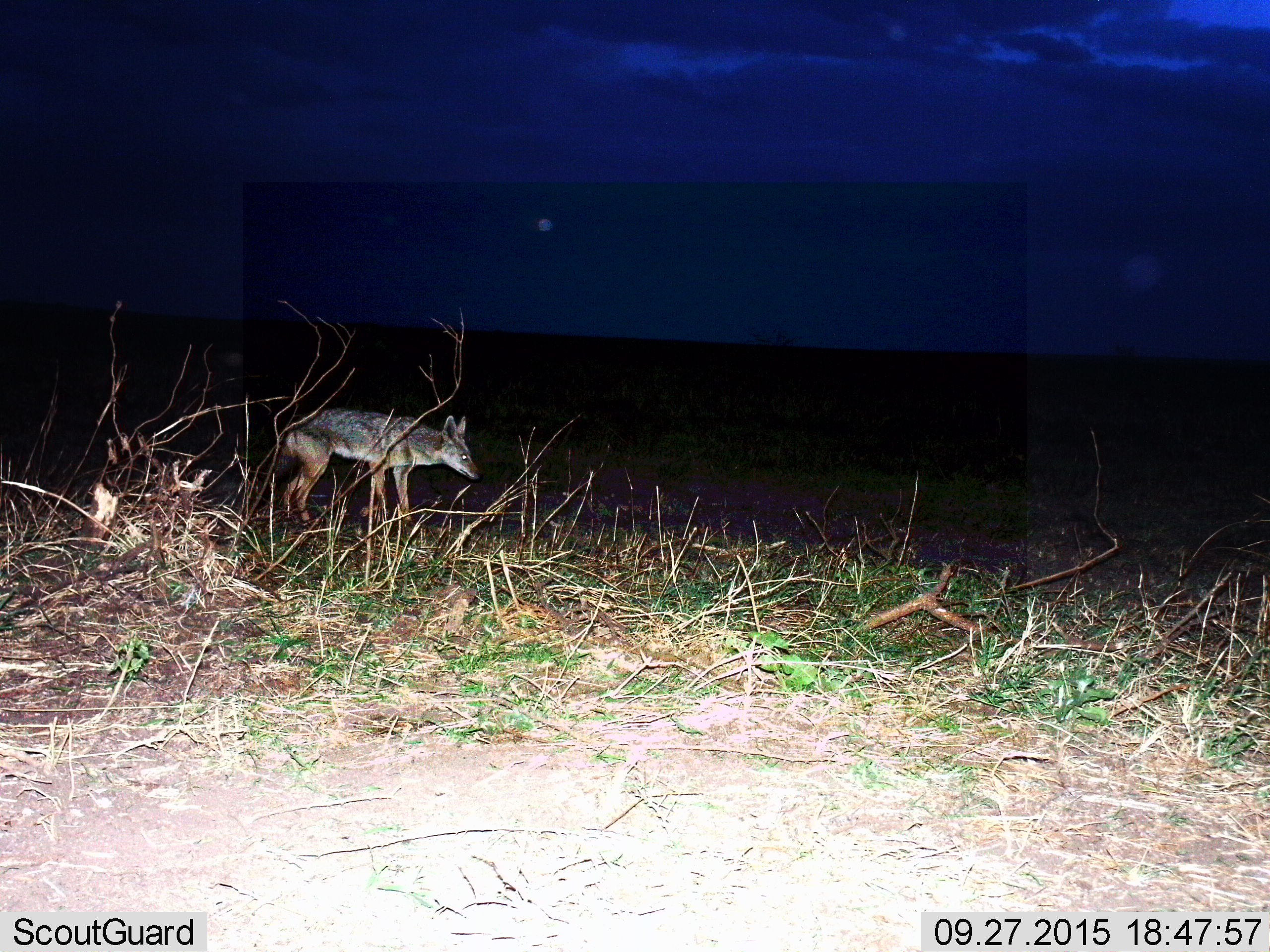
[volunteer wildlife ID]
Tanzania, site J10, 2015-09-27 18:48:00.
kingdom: Animalia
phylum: Chordata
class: Mammalia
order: Carnivora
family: Canidae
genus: Lupulella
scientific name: Lupulella mesomelas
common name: black-backed jackal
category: jackal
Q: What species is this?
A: Jackal (black-backed jackal) (Lupulella mesomelas).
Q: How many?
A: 1.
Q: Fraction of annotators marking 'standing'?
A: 88%.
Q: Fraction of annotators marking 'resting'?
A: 0%.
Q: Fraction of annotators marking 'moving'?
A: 12%.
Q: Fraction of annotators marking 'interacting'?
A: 0%.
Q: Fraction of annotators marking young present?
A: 0%.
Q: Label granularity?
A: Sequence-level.